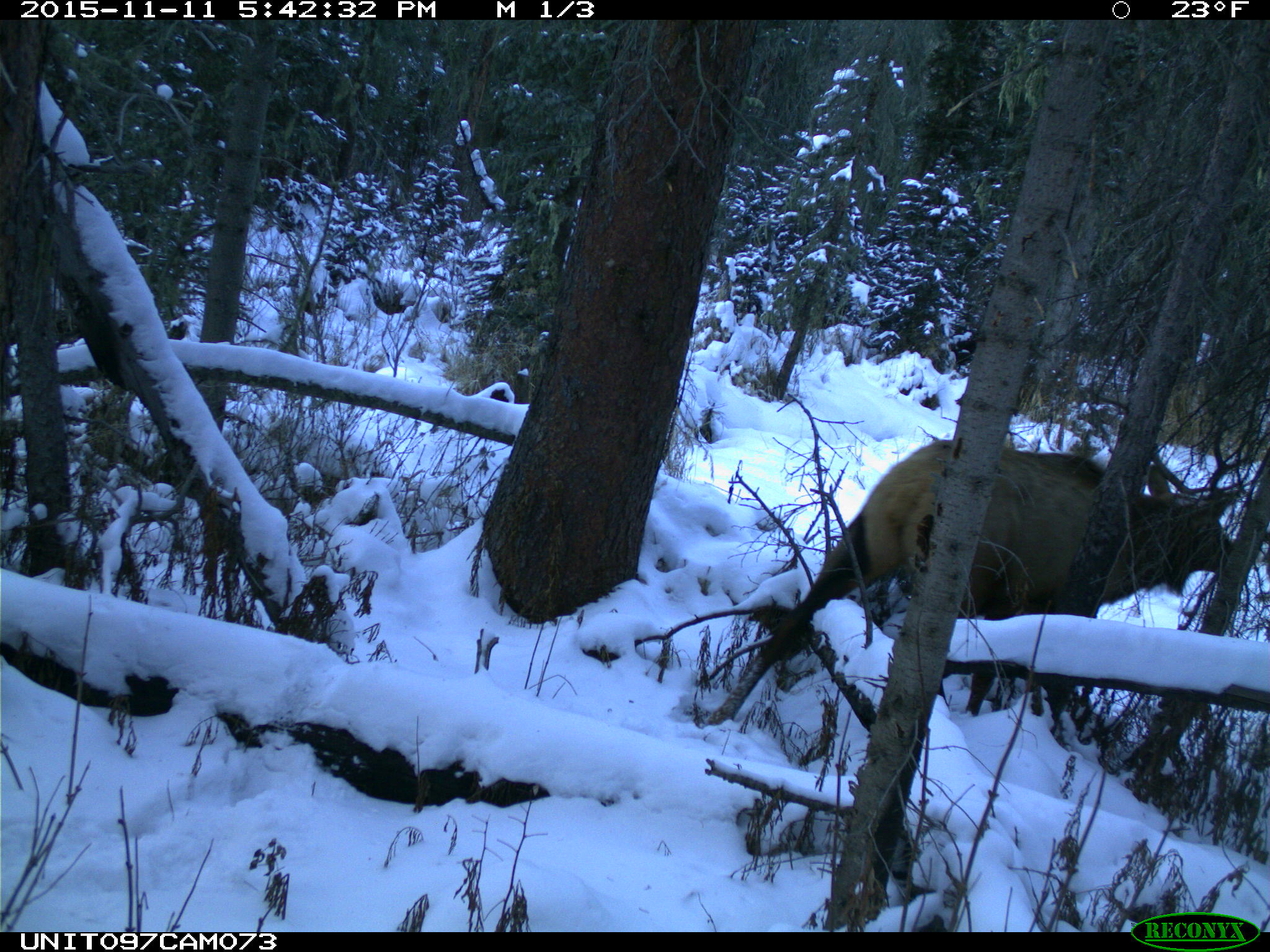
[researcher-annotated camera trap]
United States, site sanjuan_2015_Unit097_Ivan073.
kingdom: Animalia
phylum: Chordata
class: Mammalia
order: Artiodactyla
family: Cervidae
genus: Cervus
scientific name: Cervus elaphus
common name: red deer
Cervus elaphus (red deer).